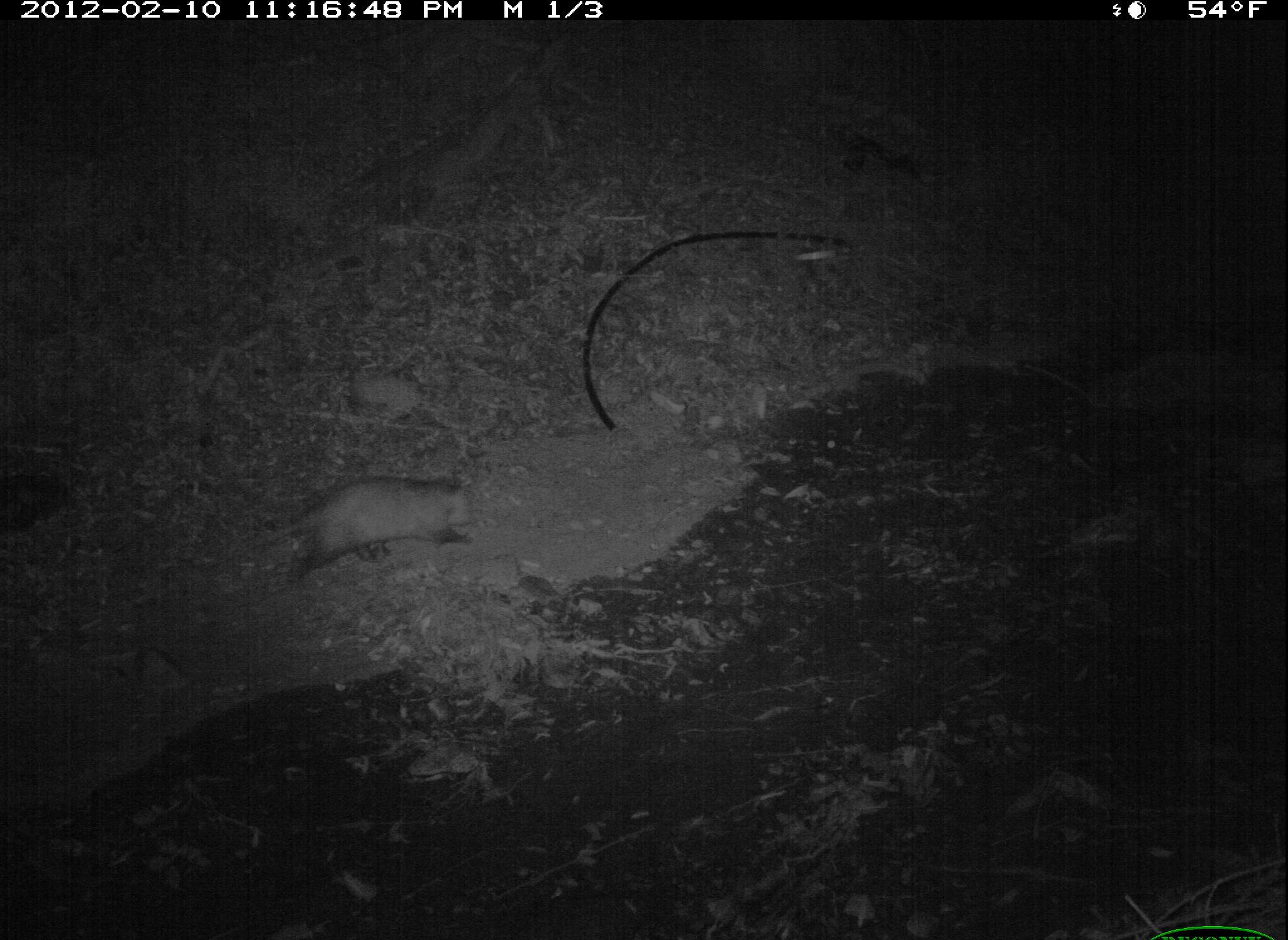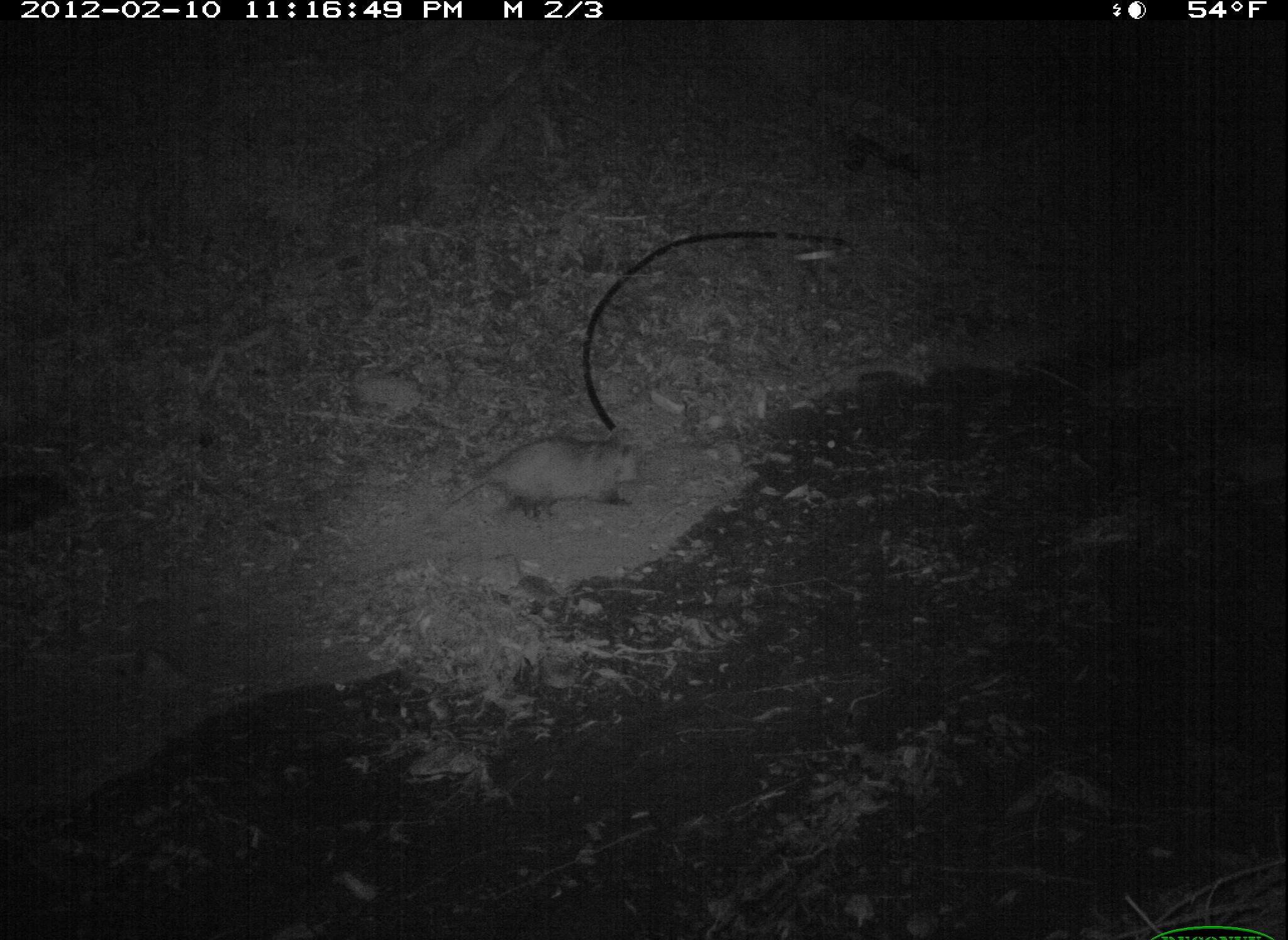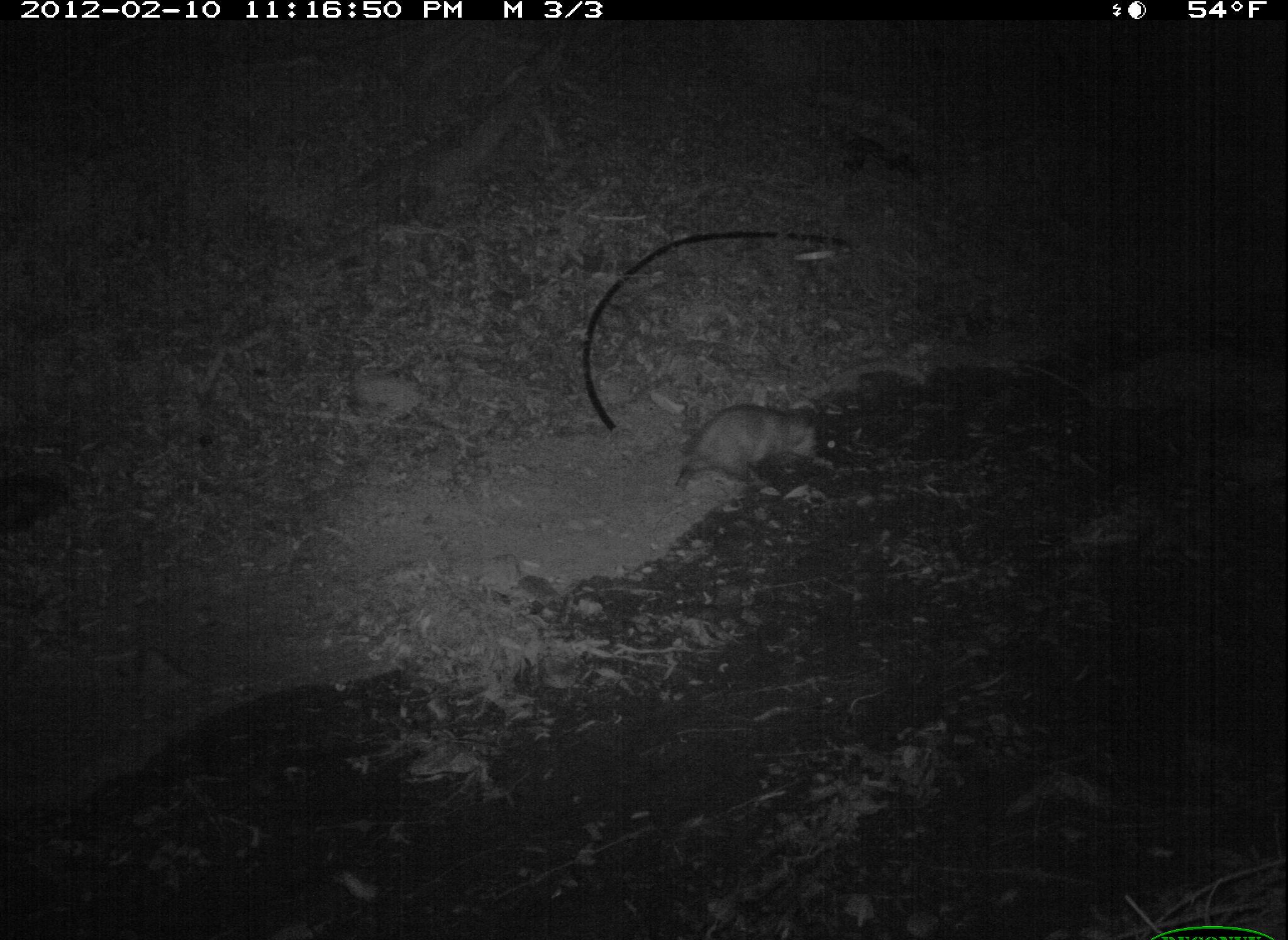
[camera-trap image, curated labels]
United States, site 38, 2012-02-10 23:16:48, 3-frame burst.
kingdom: Animalia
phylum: Chordata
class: Mammalia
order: Didelphimorphia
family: Didelphidae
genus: Didelphis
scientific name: Didelphis virginiana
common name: virginia opossum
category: opossum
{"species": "opossum (virginia opossum) (Didelphis virginiana)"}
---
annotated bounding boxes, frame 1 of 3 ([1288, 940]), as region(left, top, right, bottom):
opossum: region(230, 469, 478, 598)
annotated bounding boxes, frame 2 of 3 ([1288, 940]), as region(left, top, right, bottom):
opossum: region(431, 424, 662, 538)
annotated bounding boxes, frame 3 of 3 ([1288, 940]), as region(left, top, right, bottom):
opossum: region(647, 391, 850, 522)